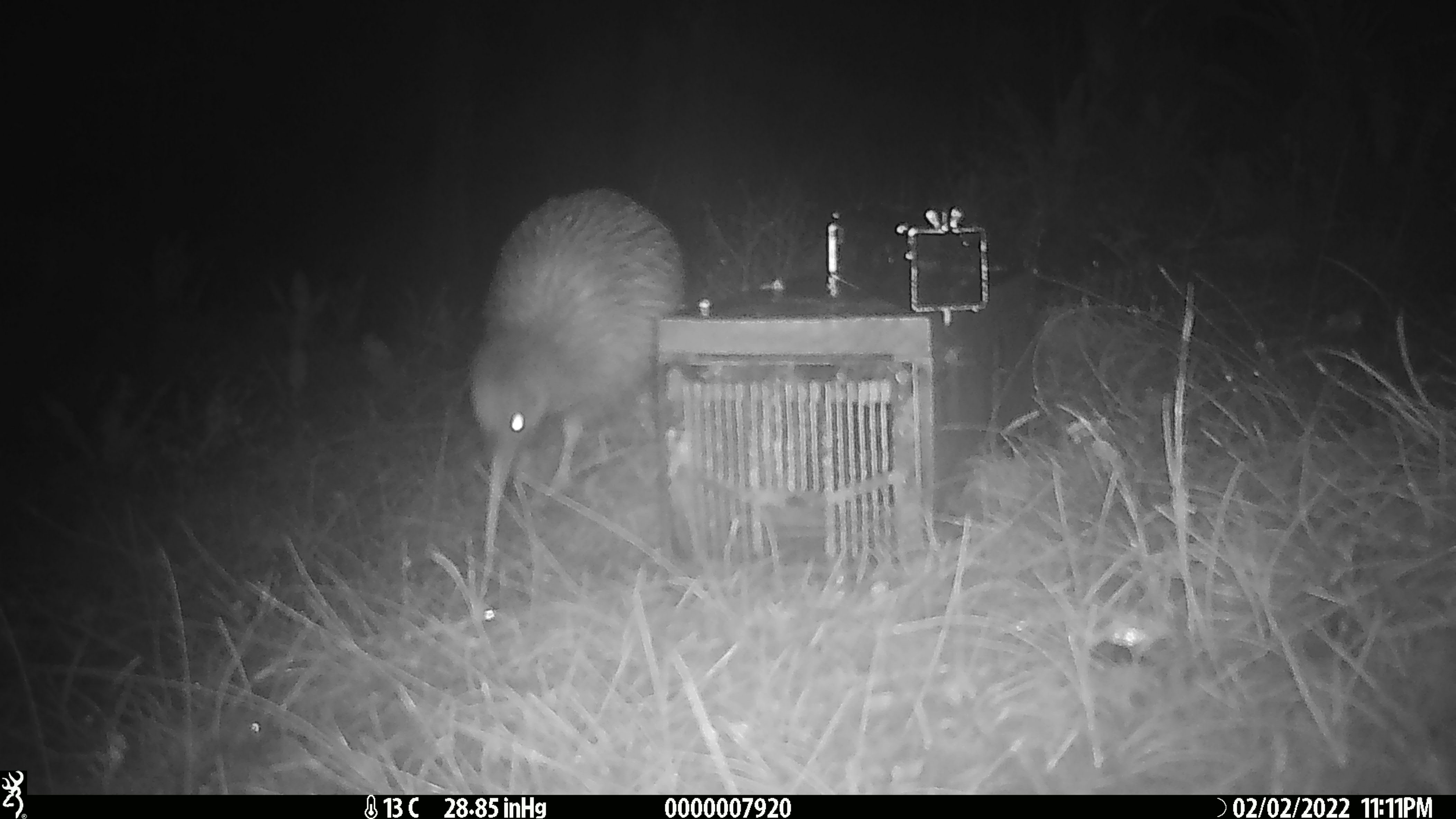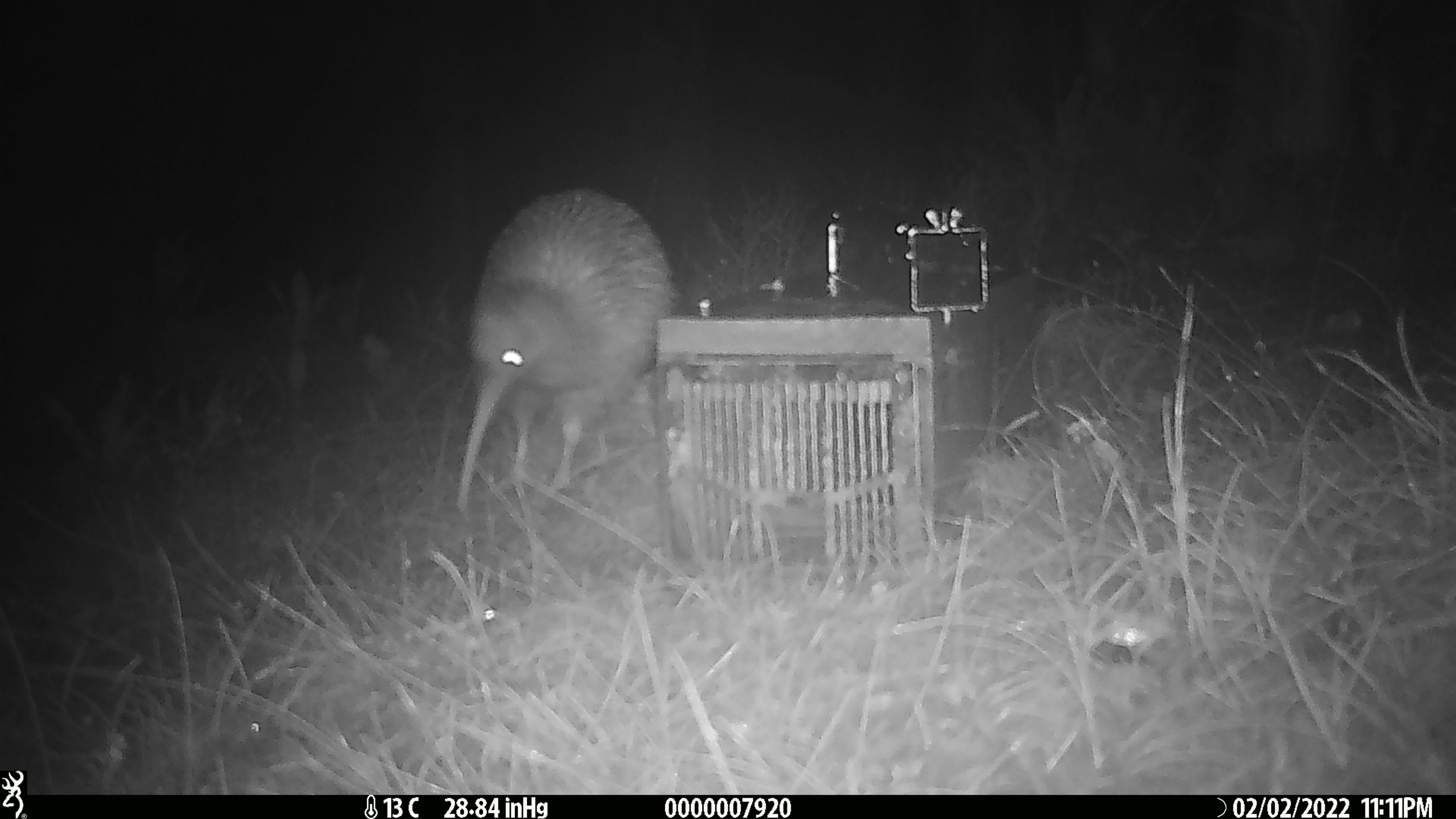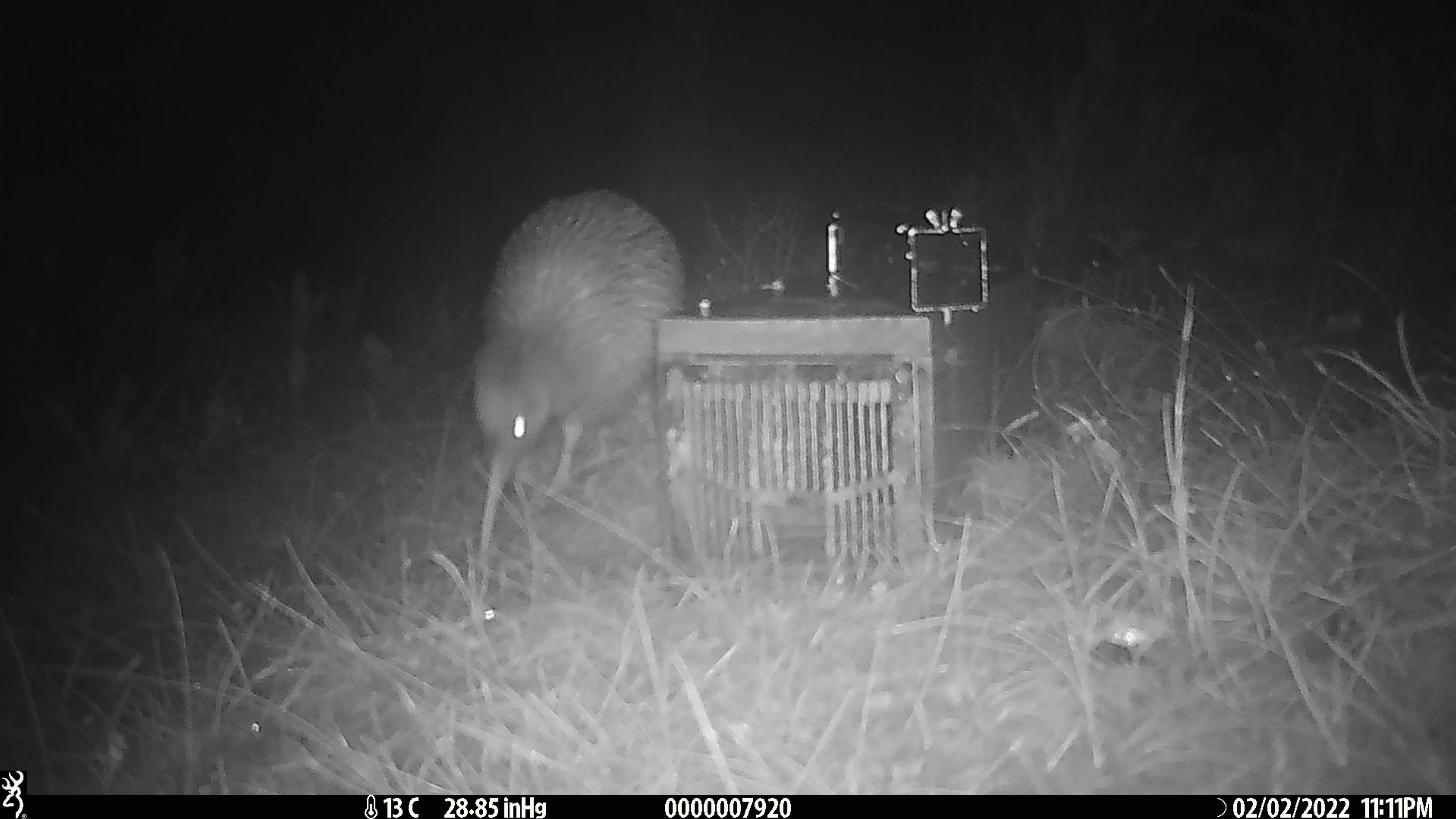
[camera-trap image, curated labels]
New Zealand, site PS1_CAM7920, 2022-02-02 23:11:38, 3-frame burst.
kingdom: Animalia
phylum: Chordata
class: Aves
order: Apterygiformes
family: Apterygidae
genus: Apteryx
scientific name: Apteryx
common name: kiwi